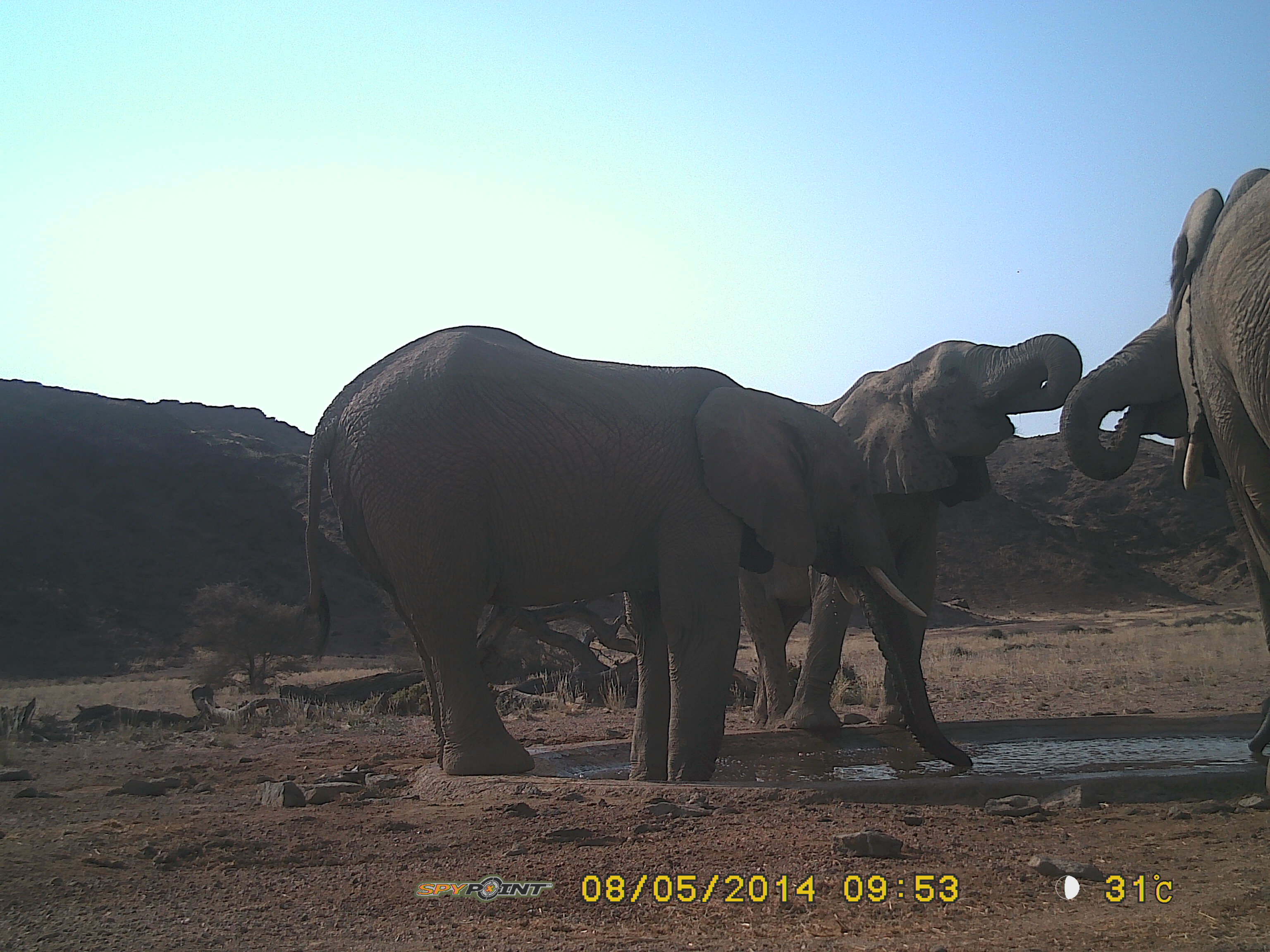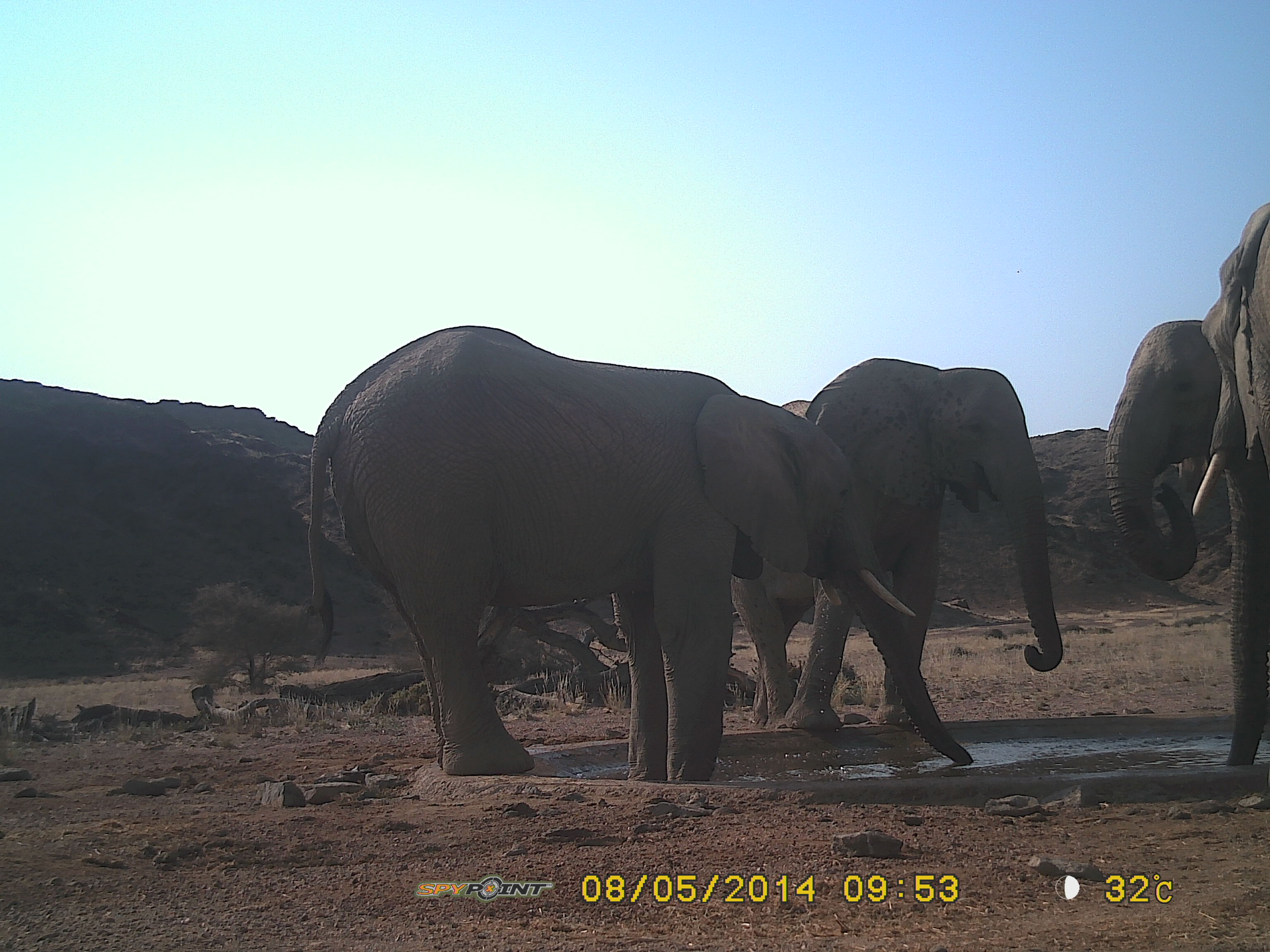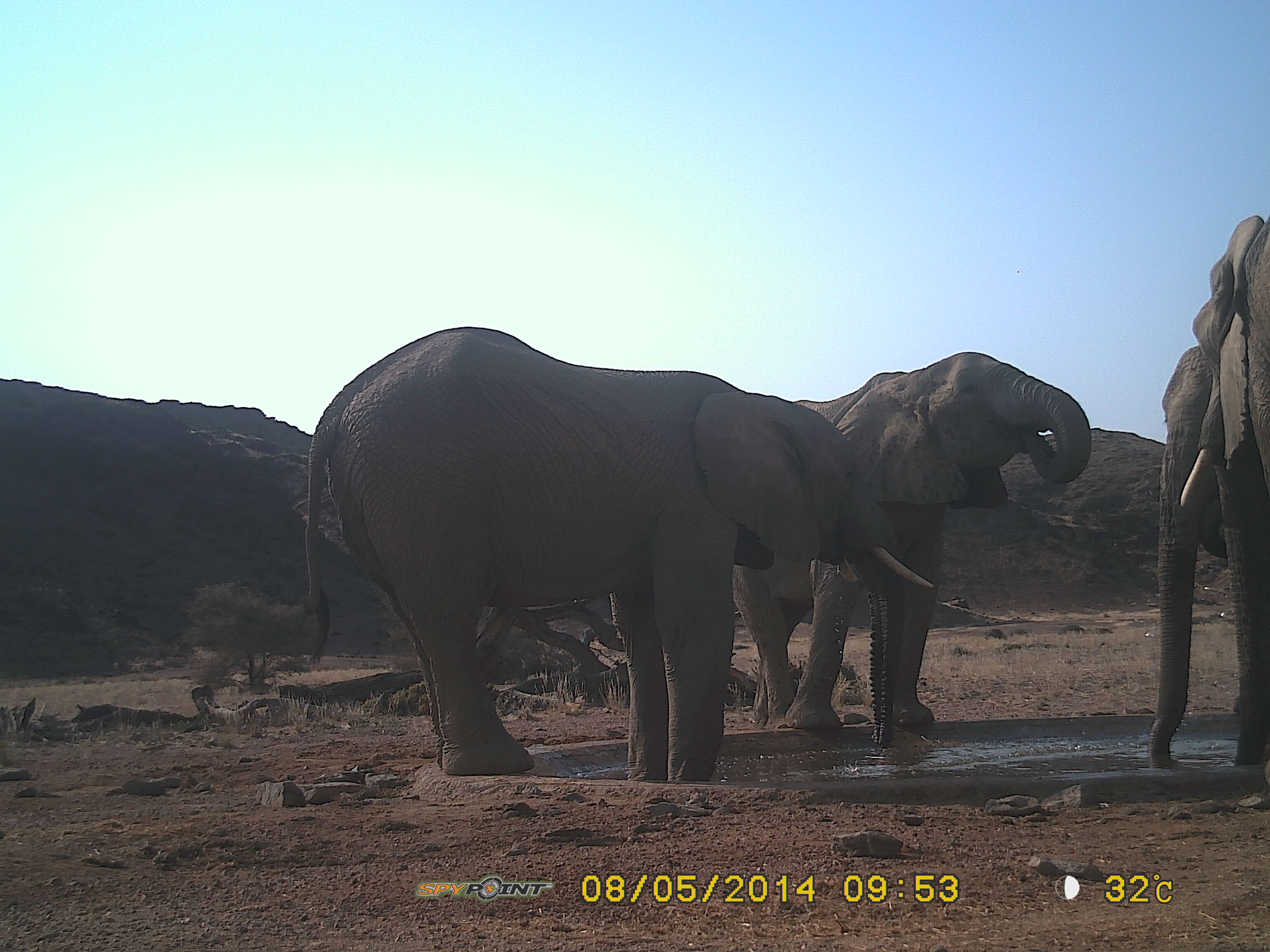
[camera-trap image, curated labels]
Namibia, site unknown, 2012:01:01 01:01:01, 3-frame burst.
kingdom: Animalia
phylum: Chordata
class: Mammalia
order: Proboscidea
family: Elephantidae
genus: Loxodonta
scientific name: Loxodonta africana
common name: african elephant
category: loxodanta africana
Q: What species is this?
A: Loxodanta africana (african elephant) (Loxodonta africana).